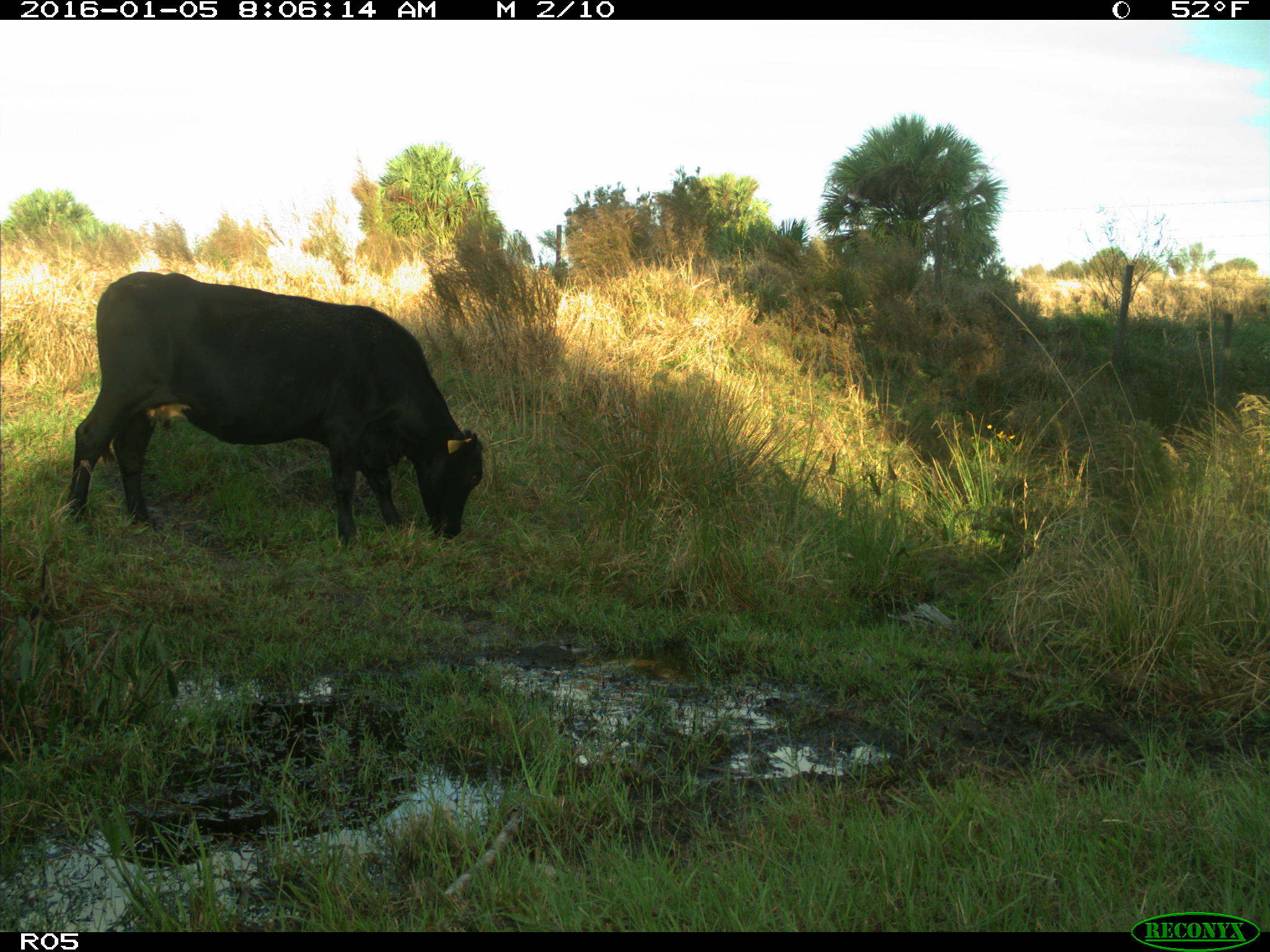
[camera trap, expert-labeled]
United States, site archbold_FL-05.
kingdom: Animalia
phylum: Chordata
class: Mammalia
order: Artiodactyla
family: Bovidae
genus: Bos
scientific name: Bos taurus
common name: domestic cow